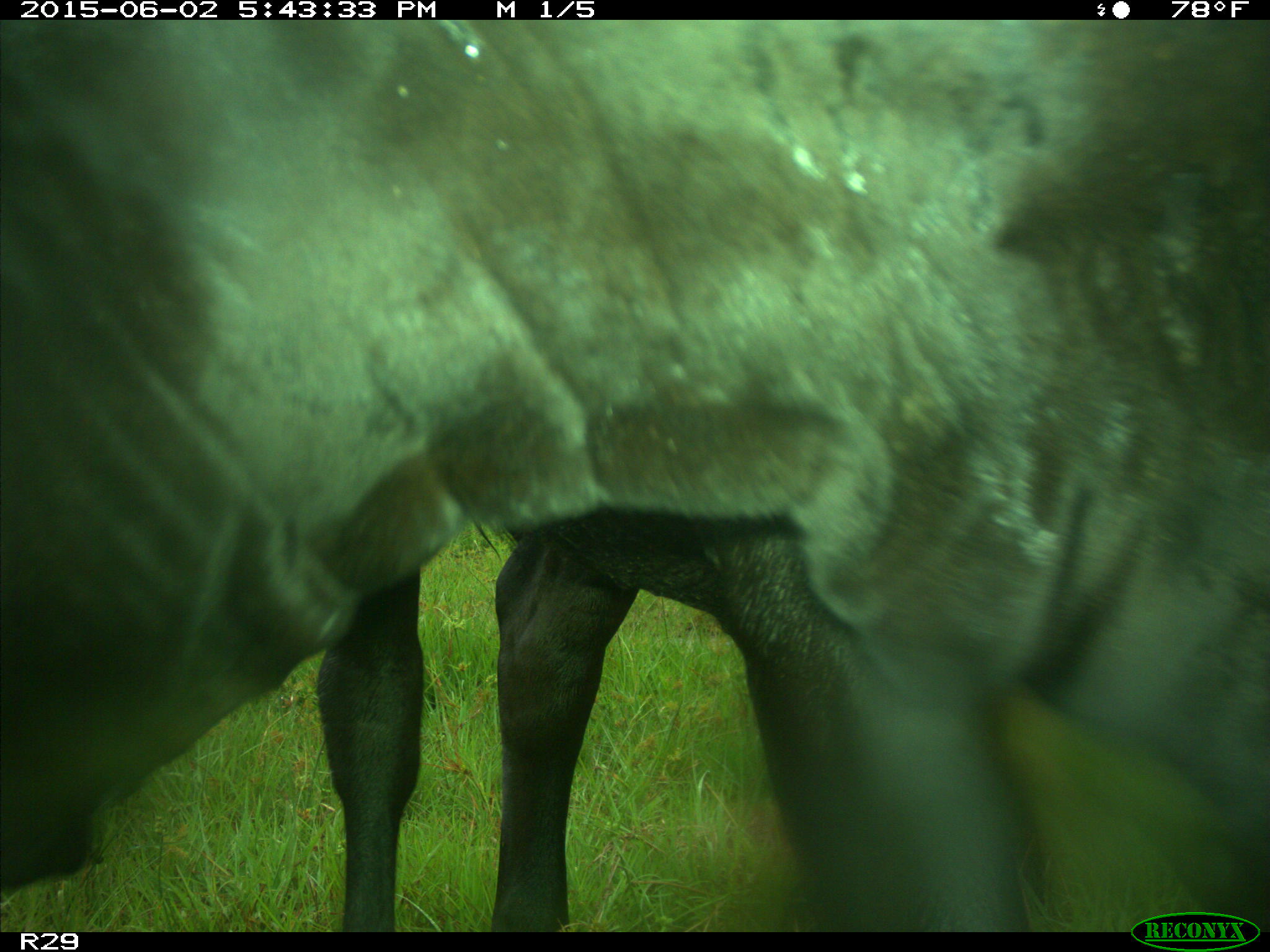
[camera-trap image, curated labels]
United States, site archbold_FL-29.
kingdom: Animalia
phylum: Chordata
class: Mammalia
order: Artiodactyla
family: Bovidae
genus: Bos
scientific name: Bos taurus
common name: domestic cow